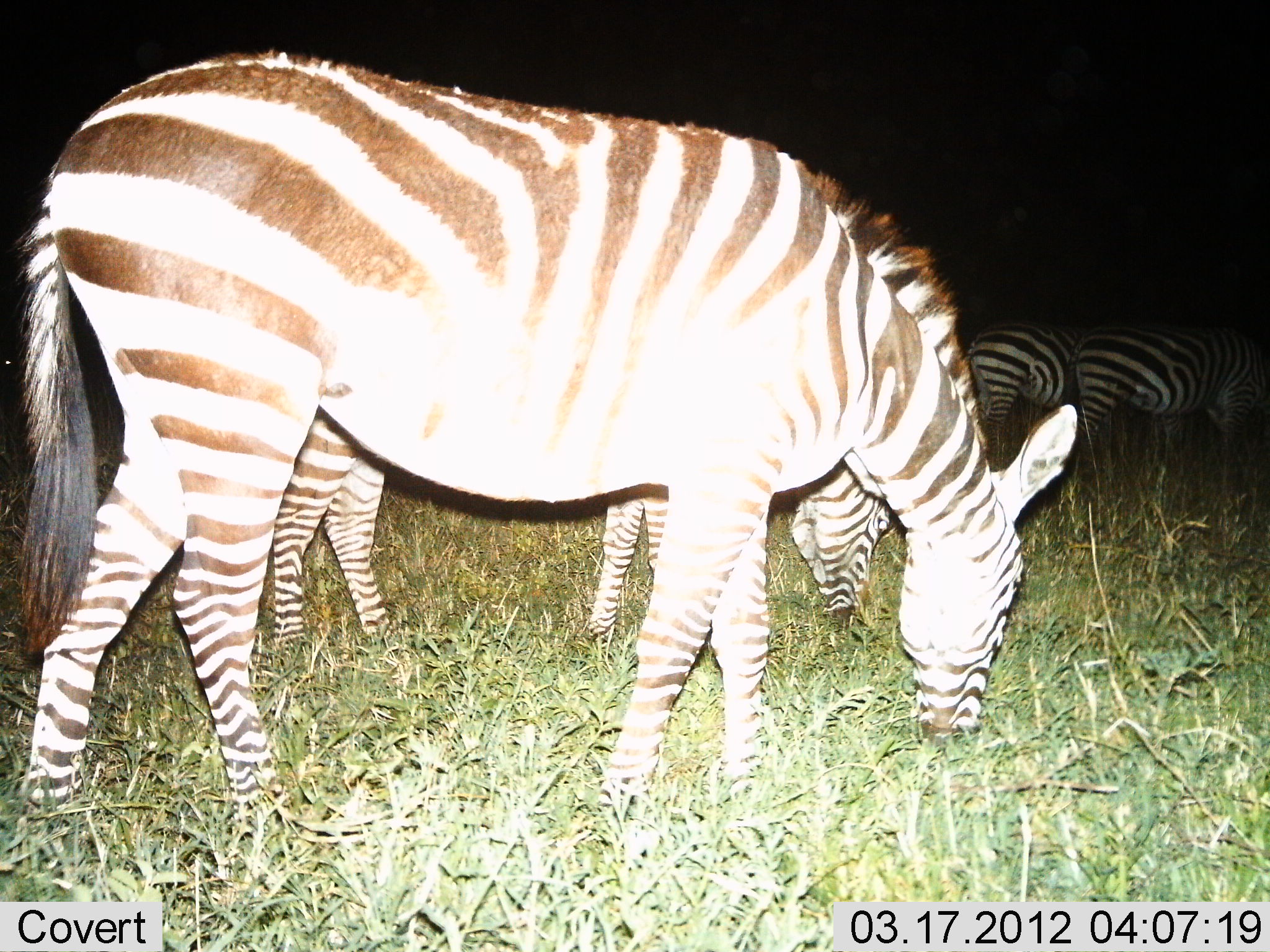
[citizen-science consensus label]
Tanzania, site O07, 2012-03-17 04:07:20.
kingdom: Animalia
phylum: Chordata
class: Mammalia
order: Perissodactyla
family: Equidae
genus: Equus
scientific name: Equus quagga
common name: plains zebra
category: zebra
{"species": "zebra (plains zebra) (Equus quagga)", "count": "4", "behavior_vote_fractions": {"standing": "44%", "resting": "0%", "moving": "0%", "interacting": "0%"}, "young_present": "0%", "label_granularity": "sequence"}